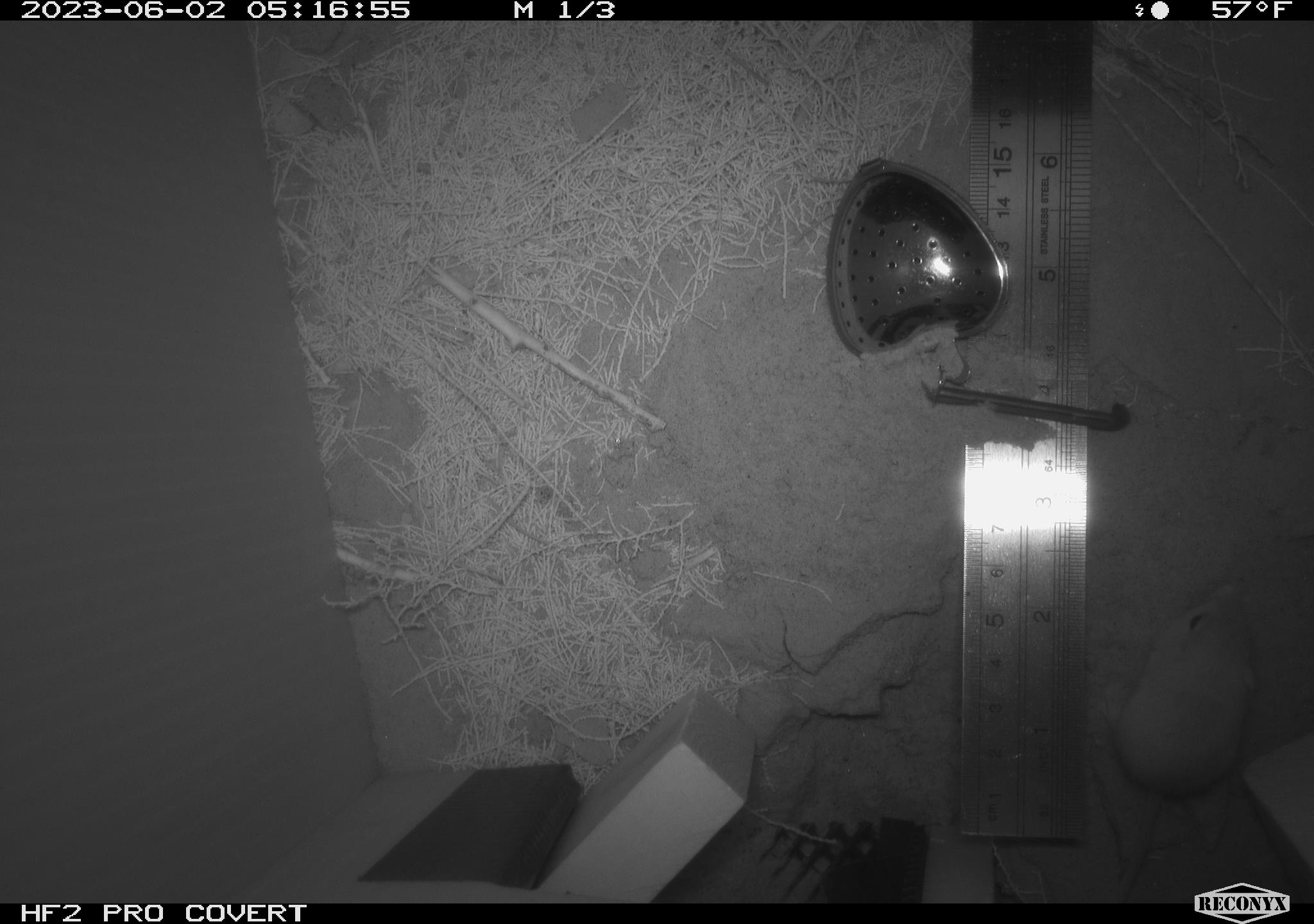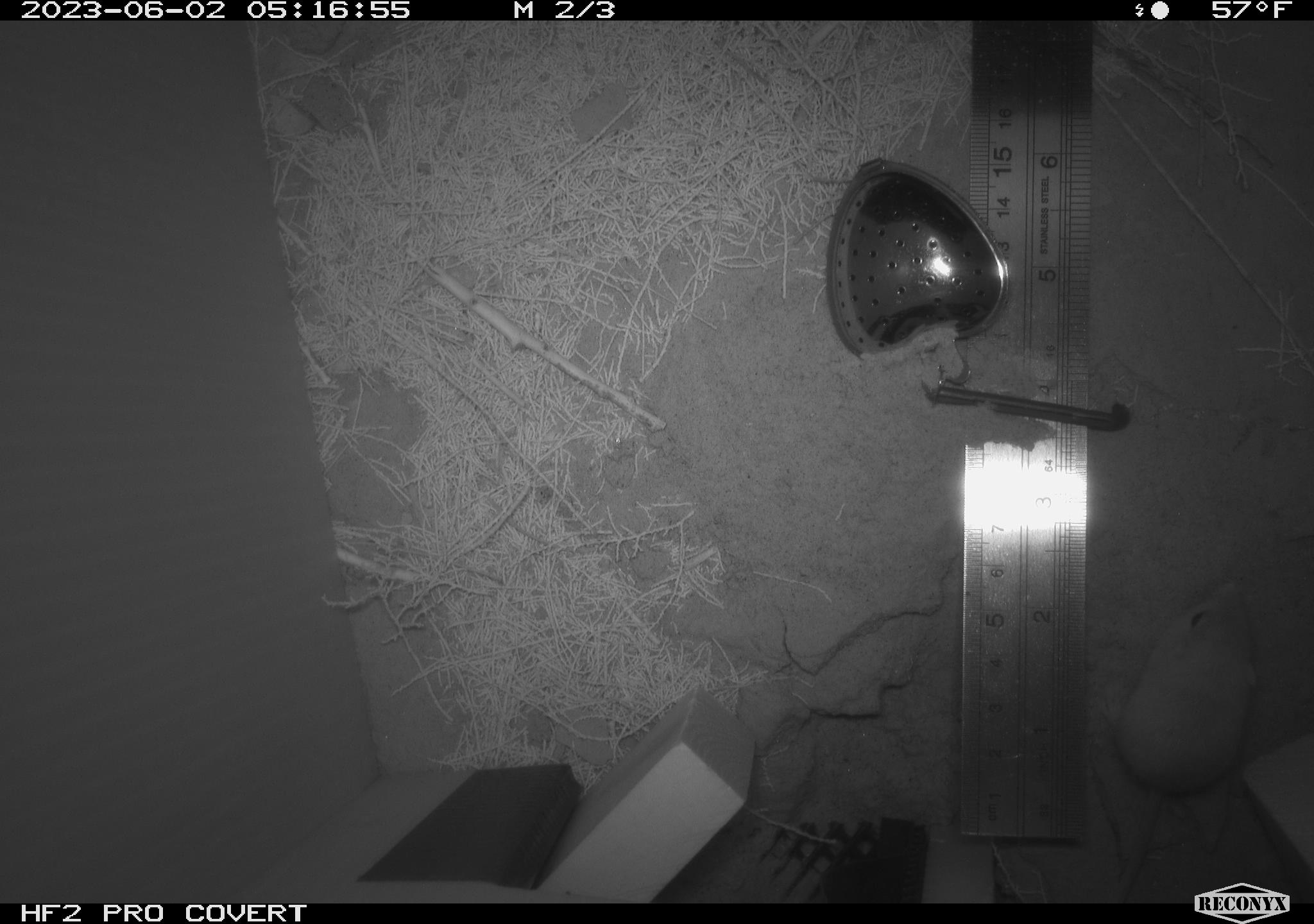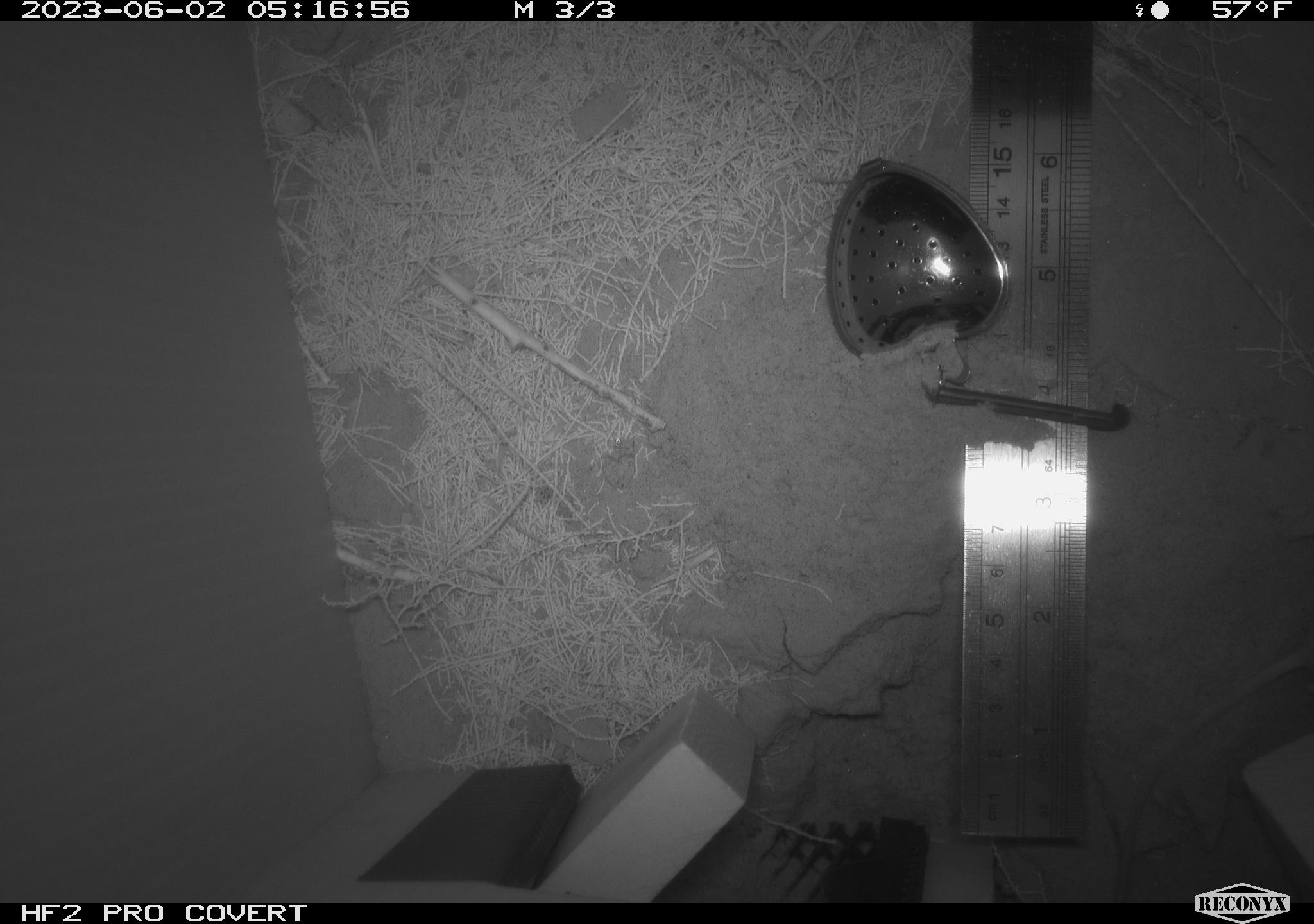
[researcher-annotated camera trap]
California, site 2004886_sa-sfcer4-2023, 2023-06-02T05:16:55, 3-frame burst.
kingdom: Animalia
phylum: Chordata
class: Mammalia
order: Rodentia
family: Heteromyidae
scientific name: Heteromyidae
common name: kangaroo rats and pocket mice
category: heteromyidae family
Heteromyidae family (kangaroo rats and pocket mice) (Heteromyidae).